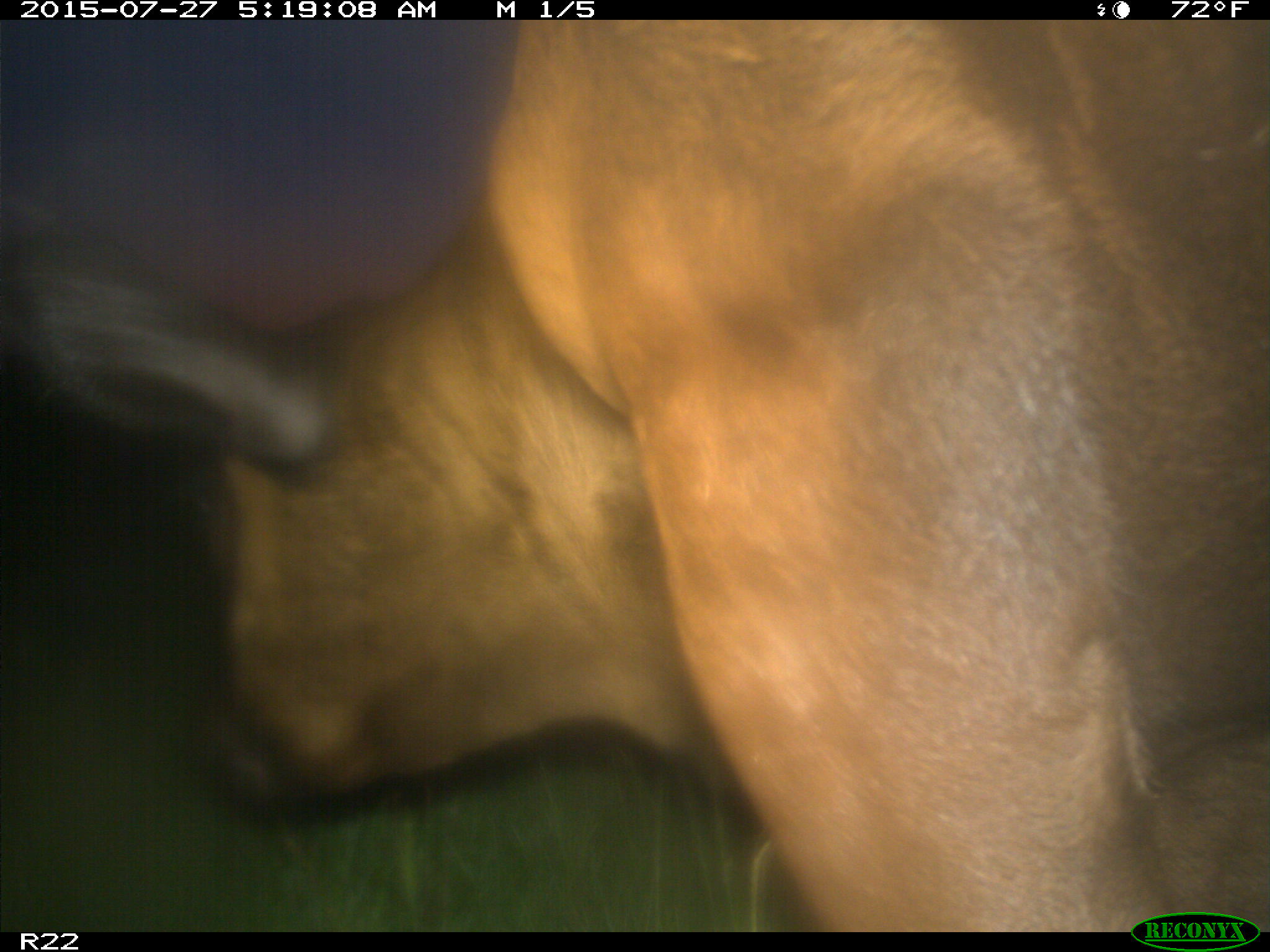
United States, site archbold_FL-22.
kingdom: Animalia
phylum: Chordata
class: Mammalia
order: Artiodactyla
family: Bovidae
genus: Bos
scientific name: Bos taurus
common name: domestic cow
Bos taurus (domestic cow).